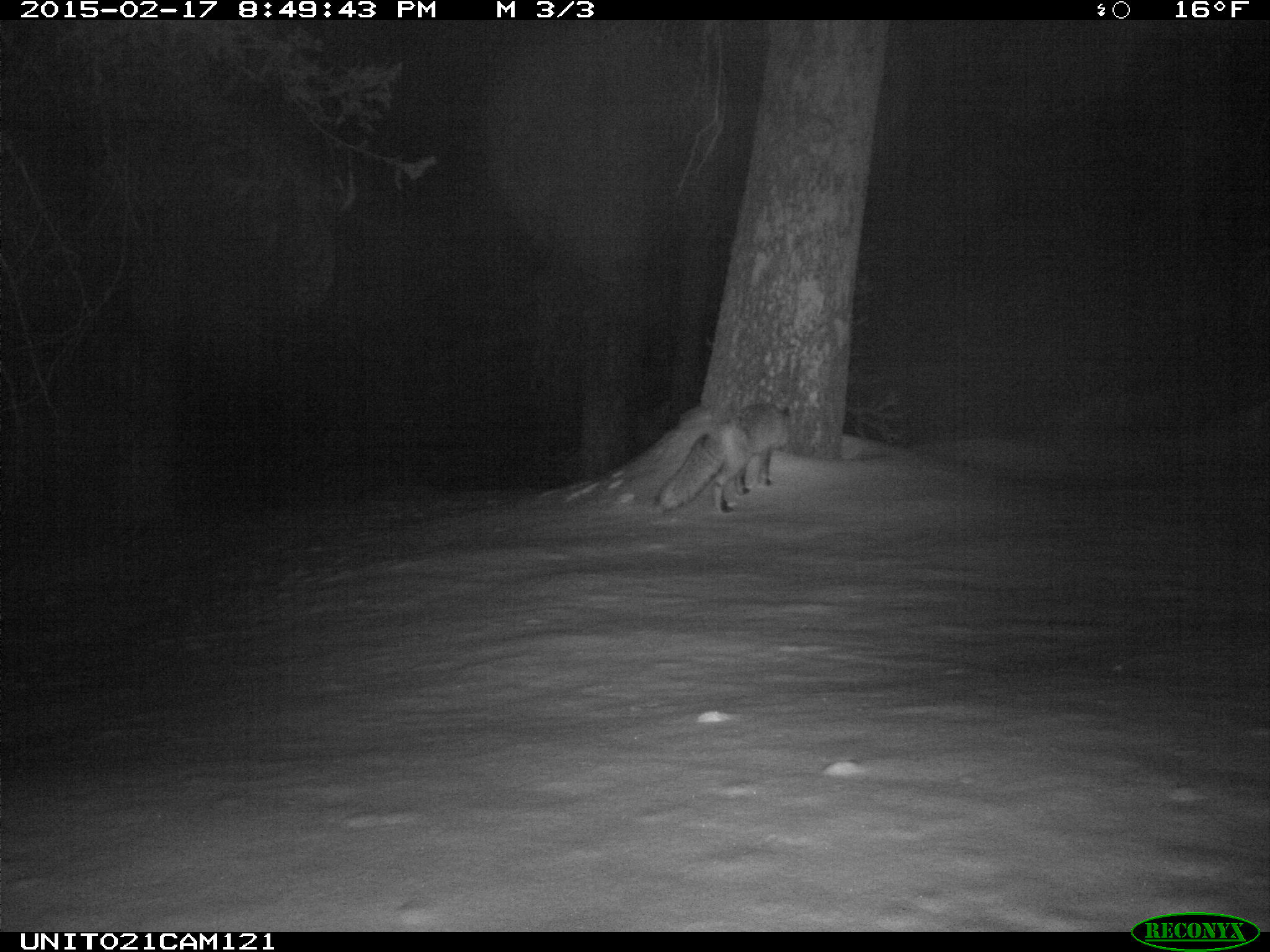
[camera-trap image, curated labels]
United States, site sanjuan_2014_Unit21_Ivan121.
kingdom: Animalia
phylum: Chordata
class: Mammalia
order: Carnivora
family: Canidae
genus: Vulpes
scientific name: Vulpes vulpes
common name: red fox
Vulpes vulpes (red fox).